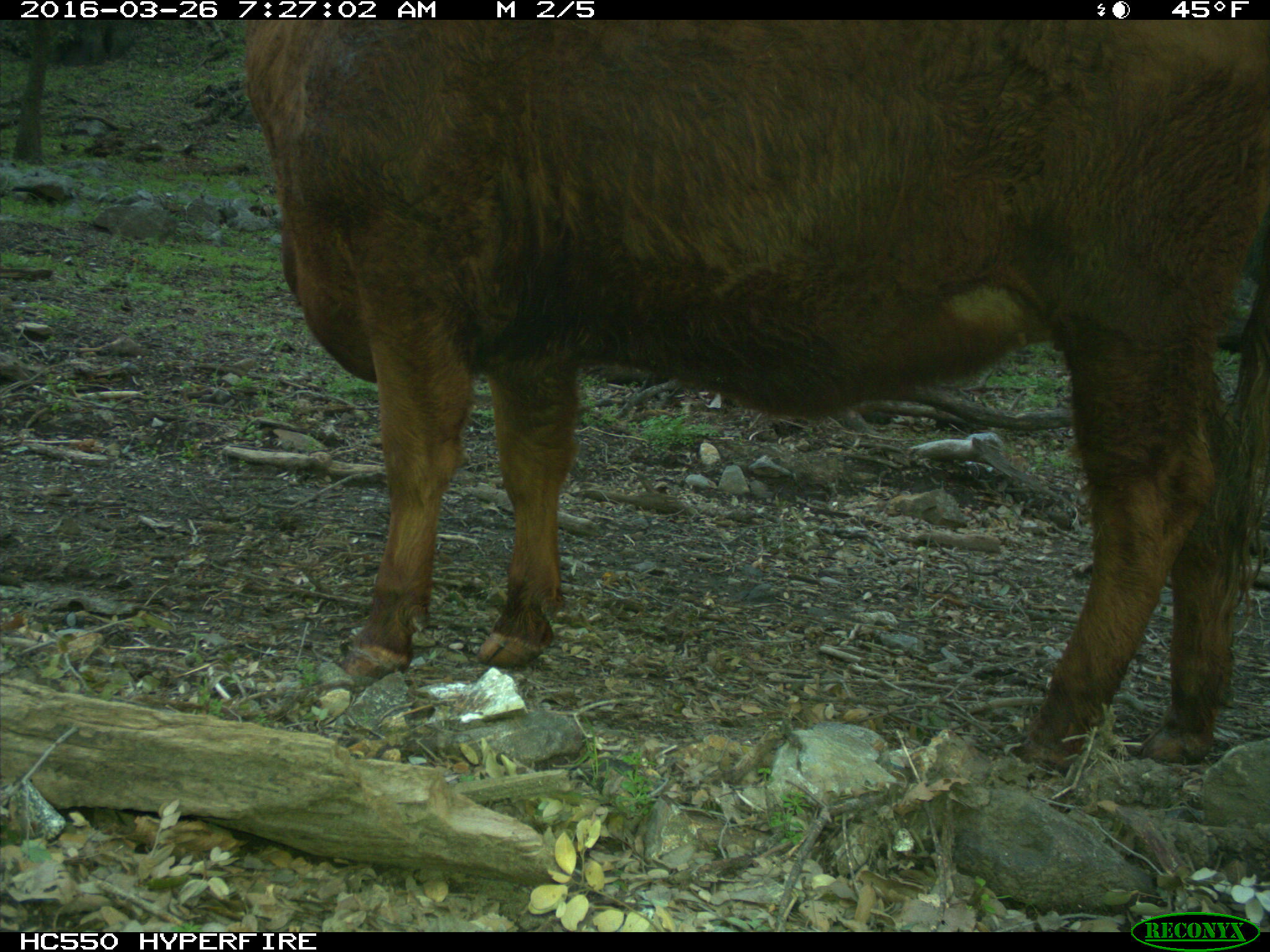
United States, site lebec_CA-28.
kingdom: Animalia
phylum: Chordata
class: Mammalia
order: Artiodactyla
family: Bovidae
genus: Bos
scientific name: Bos taurus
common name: domestic cow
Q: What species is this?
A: Bos taurus (domestic cow).